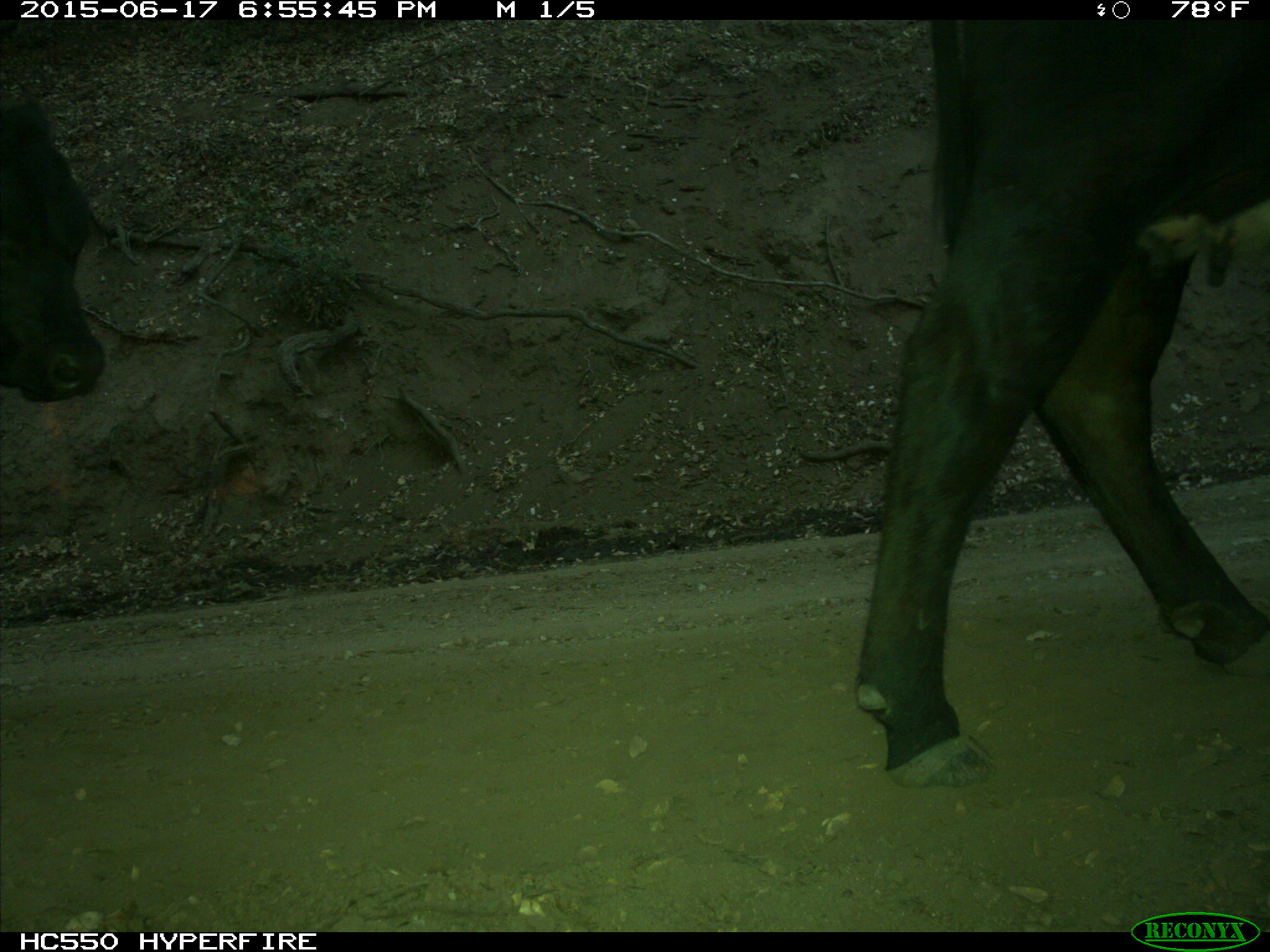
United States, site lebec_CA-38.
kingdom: Animalia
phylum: Chordata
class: Mammalia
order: Artiodactyla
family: Bovidae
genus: Bos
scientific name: Bos taurus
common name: domestic cow